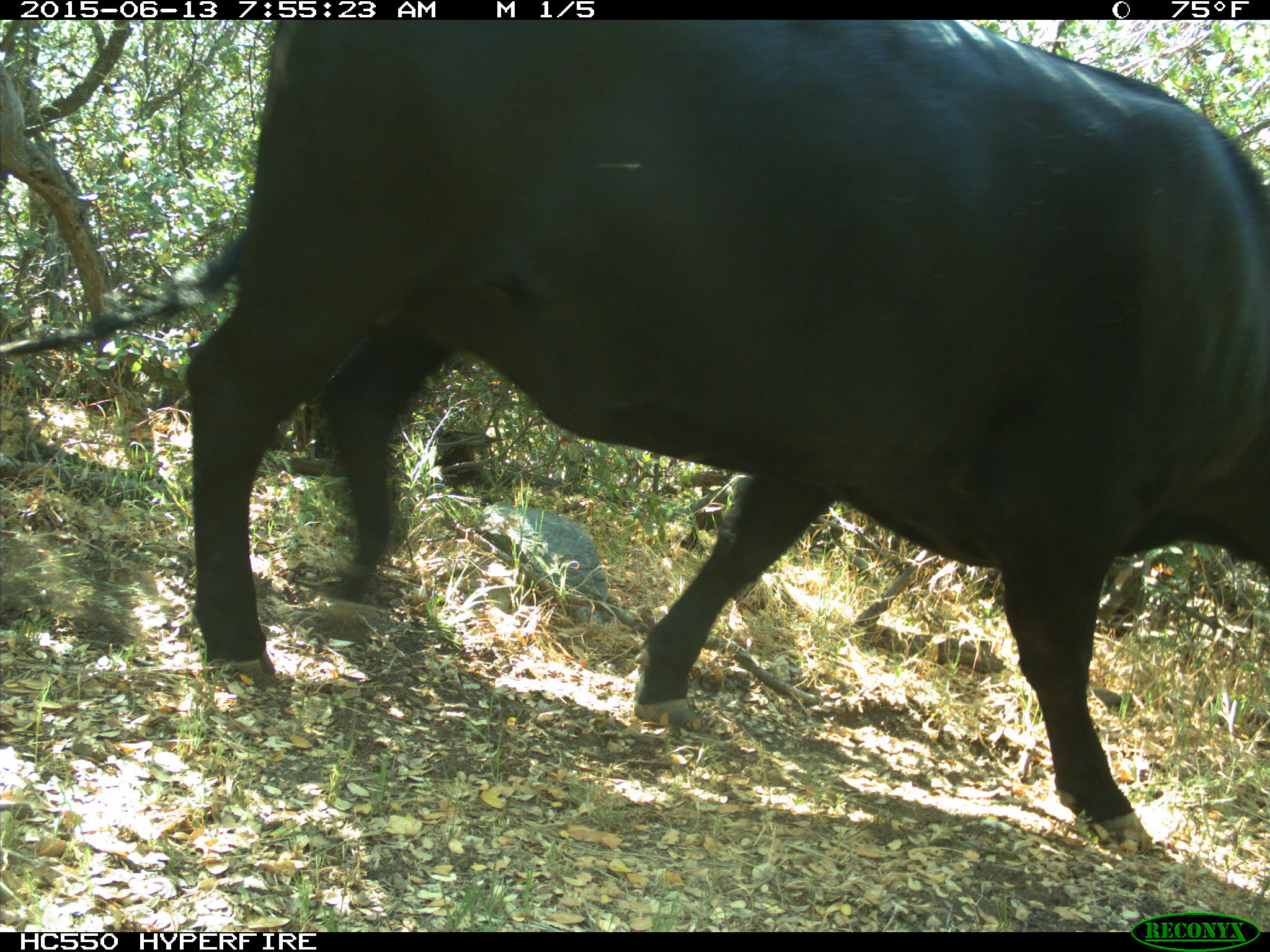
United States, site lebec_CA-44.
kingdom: Animalia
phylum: Chordata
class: Mammalia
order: Artiodactyla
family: Bovidae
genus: Bos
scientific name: Bos taurus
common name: domestic cow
Bos taurus (domestic cow).